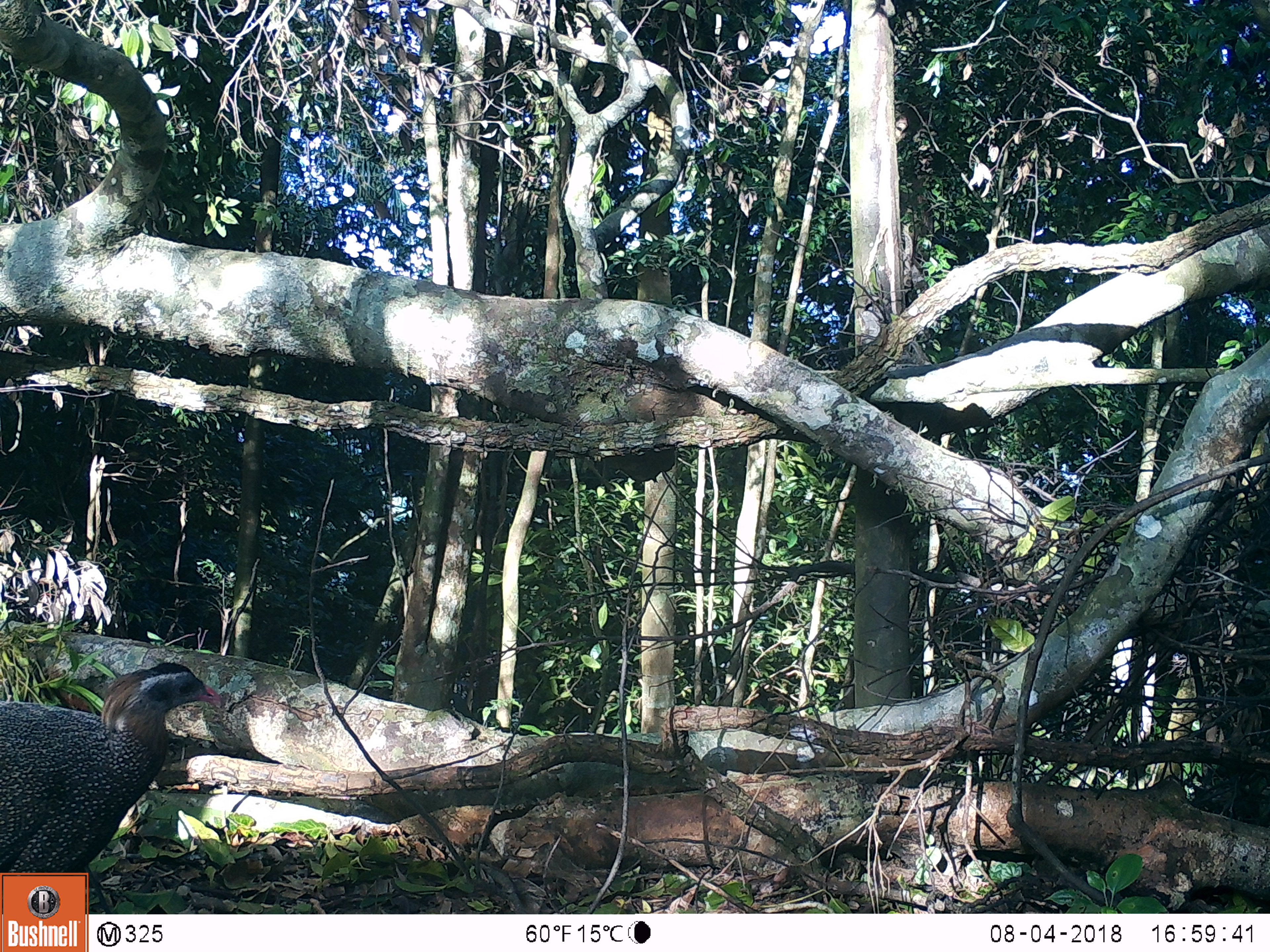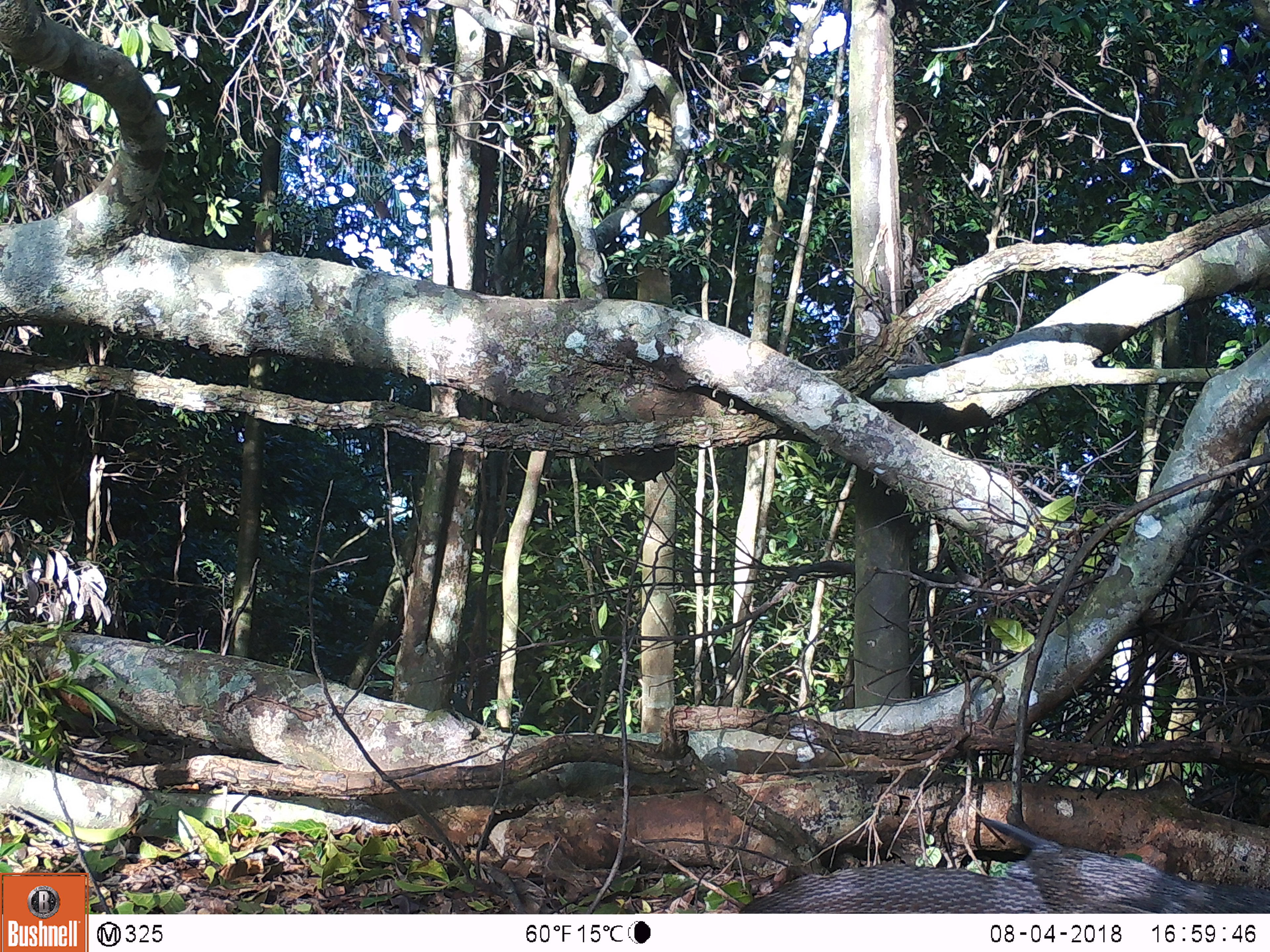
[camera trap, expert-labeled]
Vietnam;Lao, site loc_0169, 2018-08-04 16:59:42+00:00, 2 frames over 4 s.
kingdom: Animalia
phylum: Chordata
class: Aves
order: Galliformes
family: Phasianidae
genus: Rheinardia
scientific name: Rheinardia ocellata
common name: crested argus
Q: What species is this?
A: Crested argus (Rheinardia ocellata).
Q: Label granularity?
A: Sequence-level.